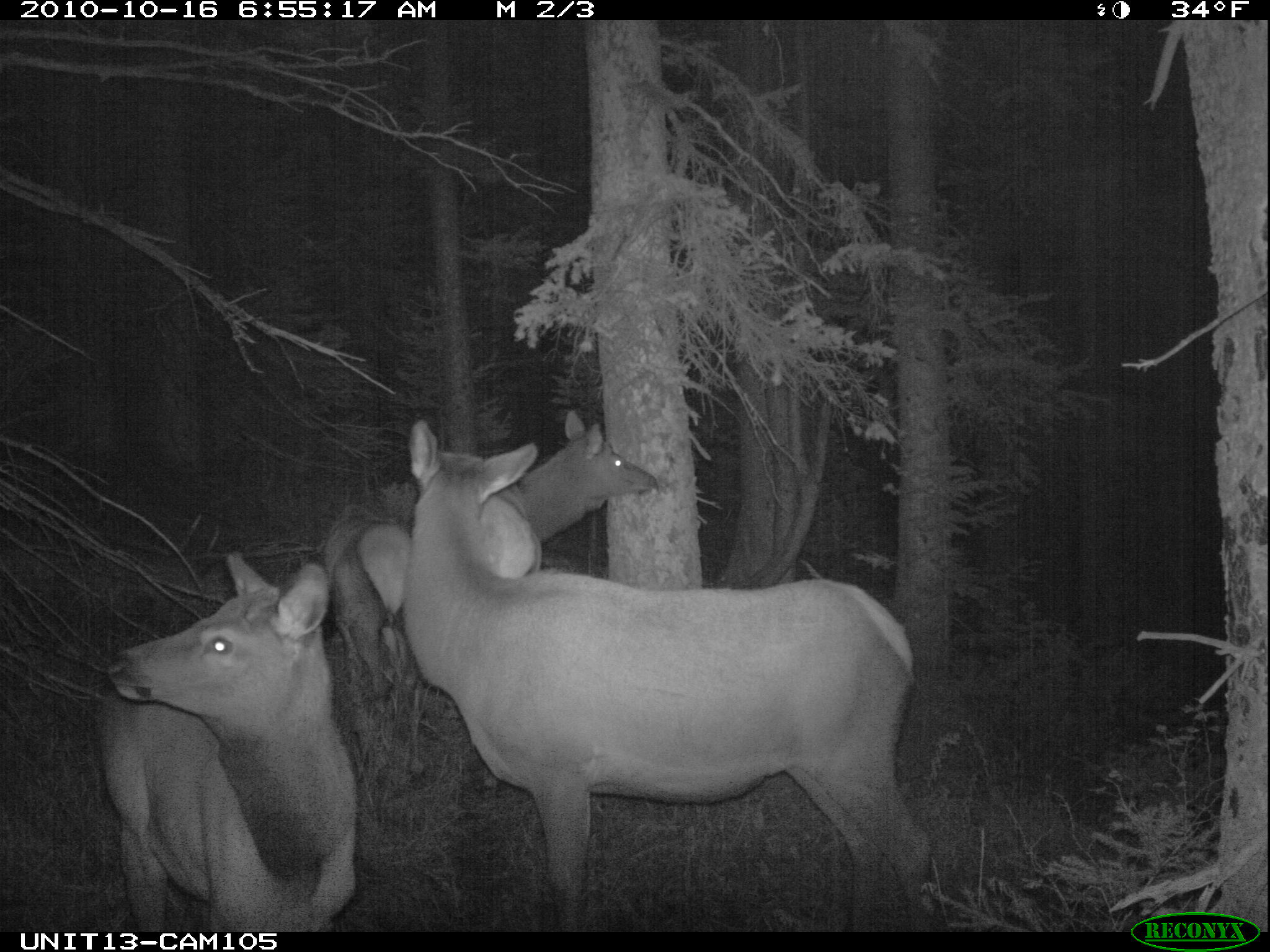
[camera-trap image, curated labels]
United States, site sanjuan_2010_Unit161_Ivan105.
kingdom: Animalia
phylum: Chordata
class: Mammalia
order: Artiodactyla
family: Cervidae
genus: Cervus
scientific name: Cervus elaphus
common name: red deer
Cervus elaphus (red deer).